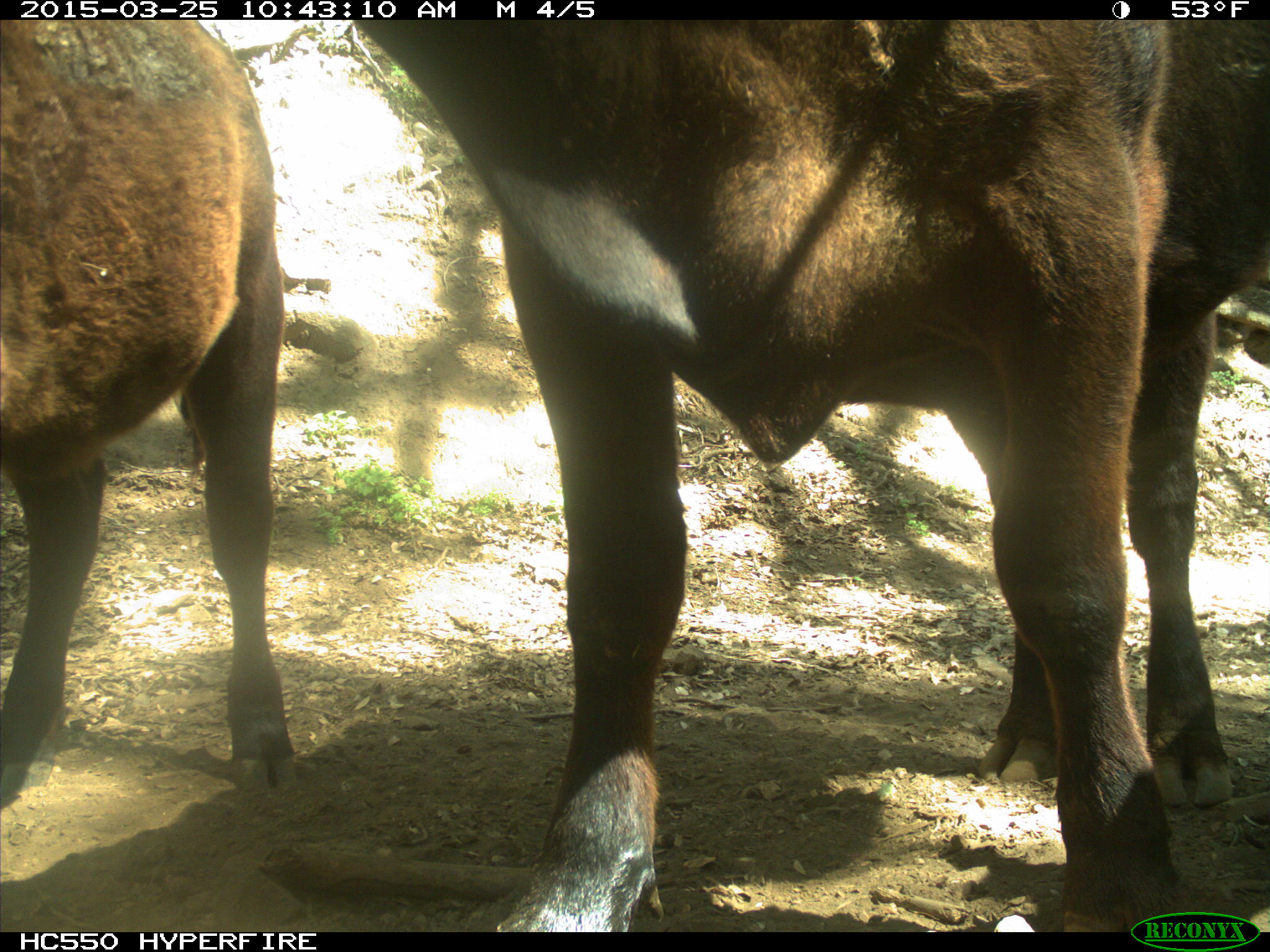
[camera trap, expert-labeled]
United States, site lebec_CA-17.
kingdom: Animalia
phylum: Chordata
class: Mammalia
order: Artiodactyla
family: Bovidae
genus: Bos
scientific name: Bos taurus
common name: domestic cow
Bos taurus (domestic cow).